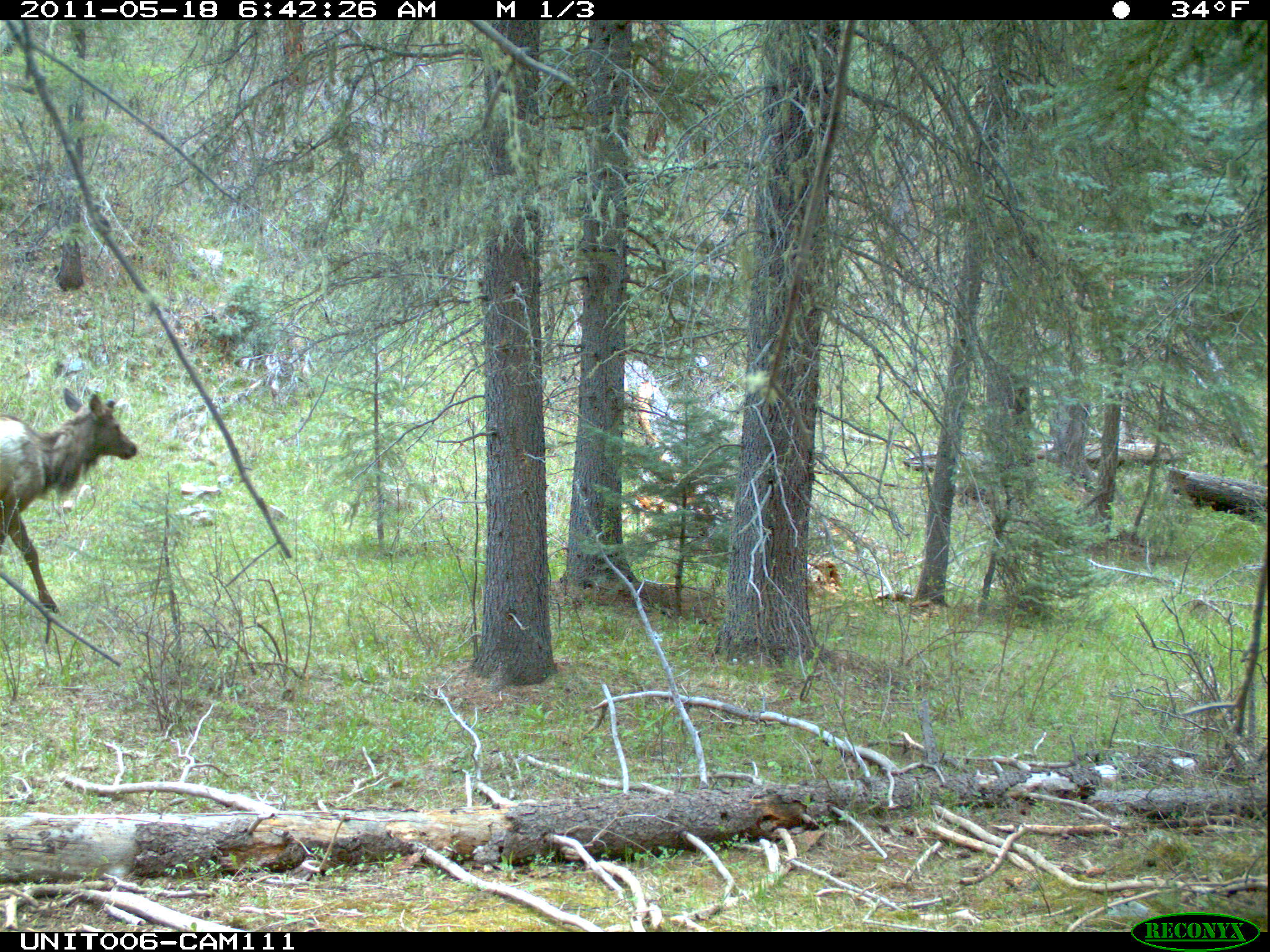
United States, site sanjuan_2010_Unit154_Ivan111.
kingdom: Animalia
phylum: Chordata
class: Mammalia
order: Artiodactyla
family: Cervidae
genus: Cervus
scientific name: Cervus elaphus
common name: red deer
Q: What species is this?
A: Cervus elaphus (red deer).